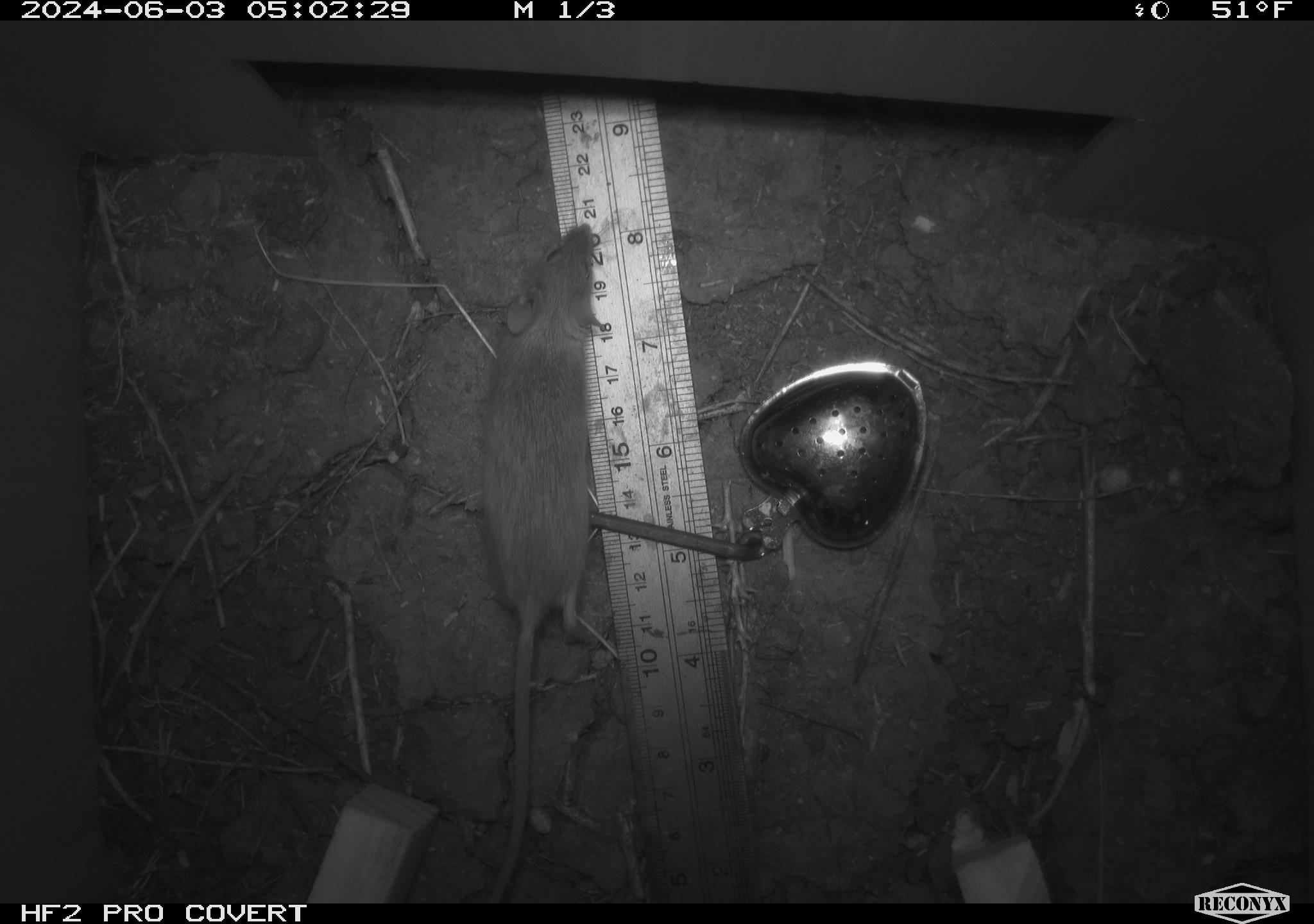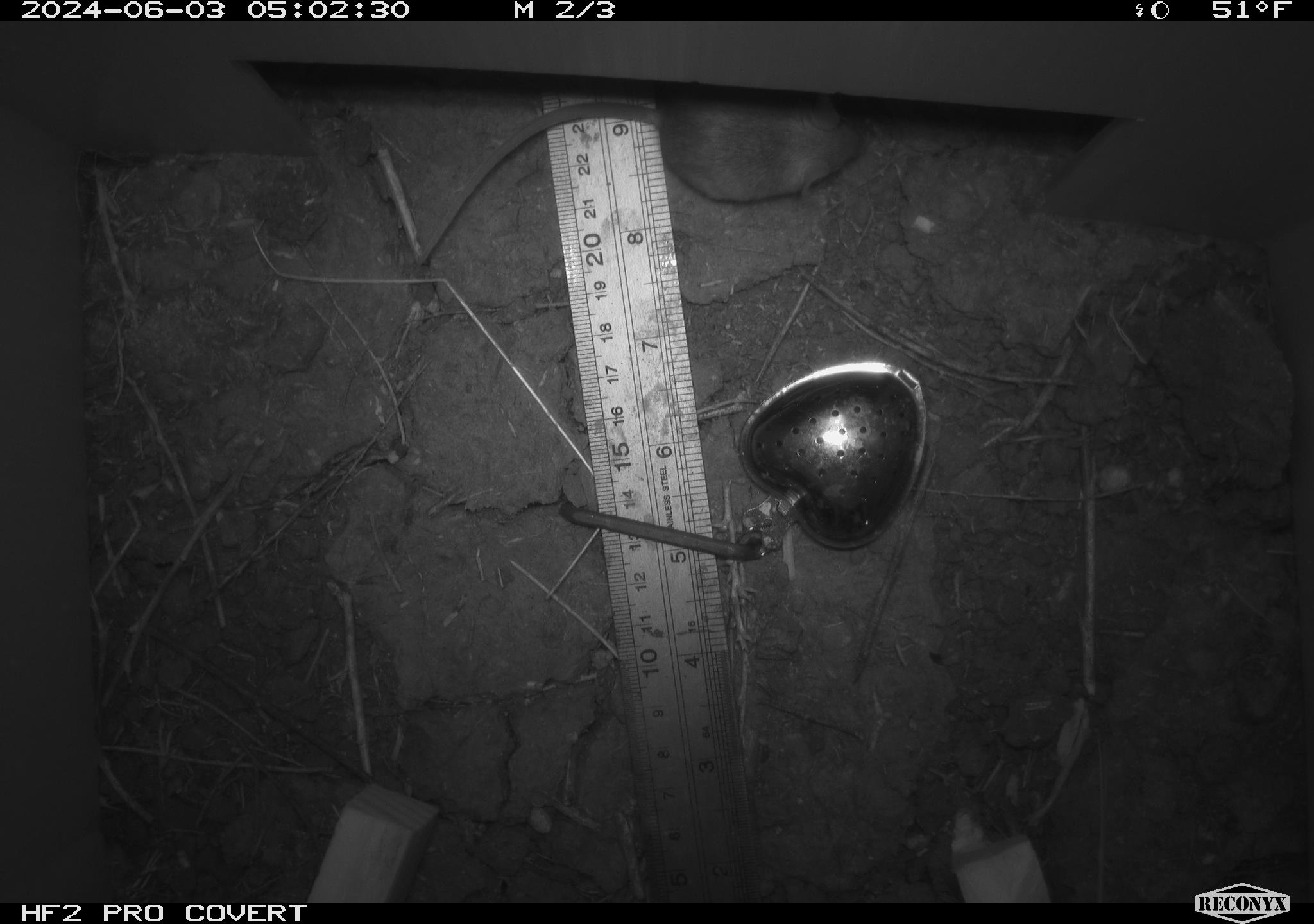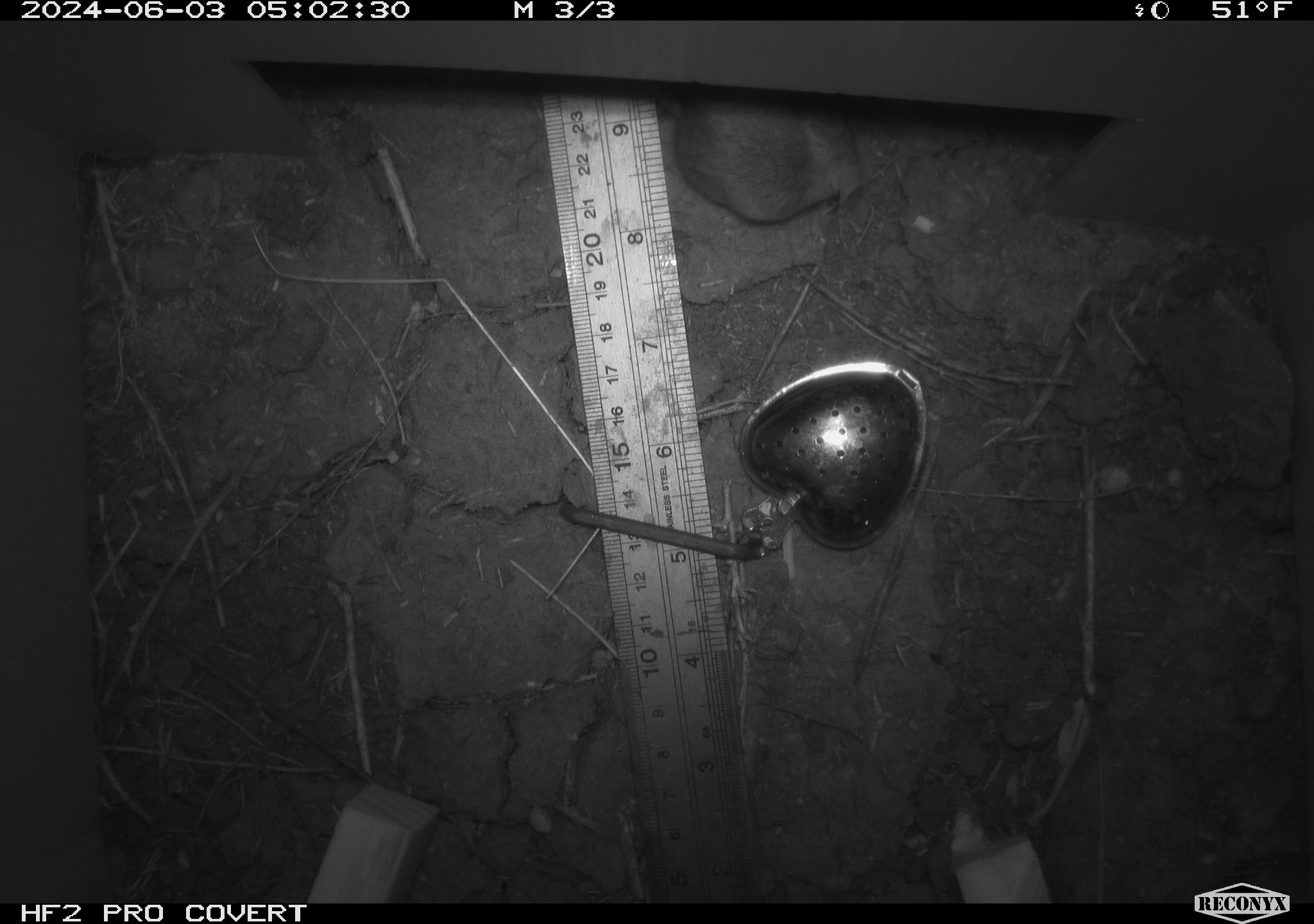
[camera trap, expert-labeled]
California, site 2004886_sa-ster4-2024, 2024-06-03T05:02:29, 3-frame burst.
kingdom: Animalia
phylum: Chordata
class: Mammalia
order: Rodentia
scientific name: Rodentia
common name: mouse species